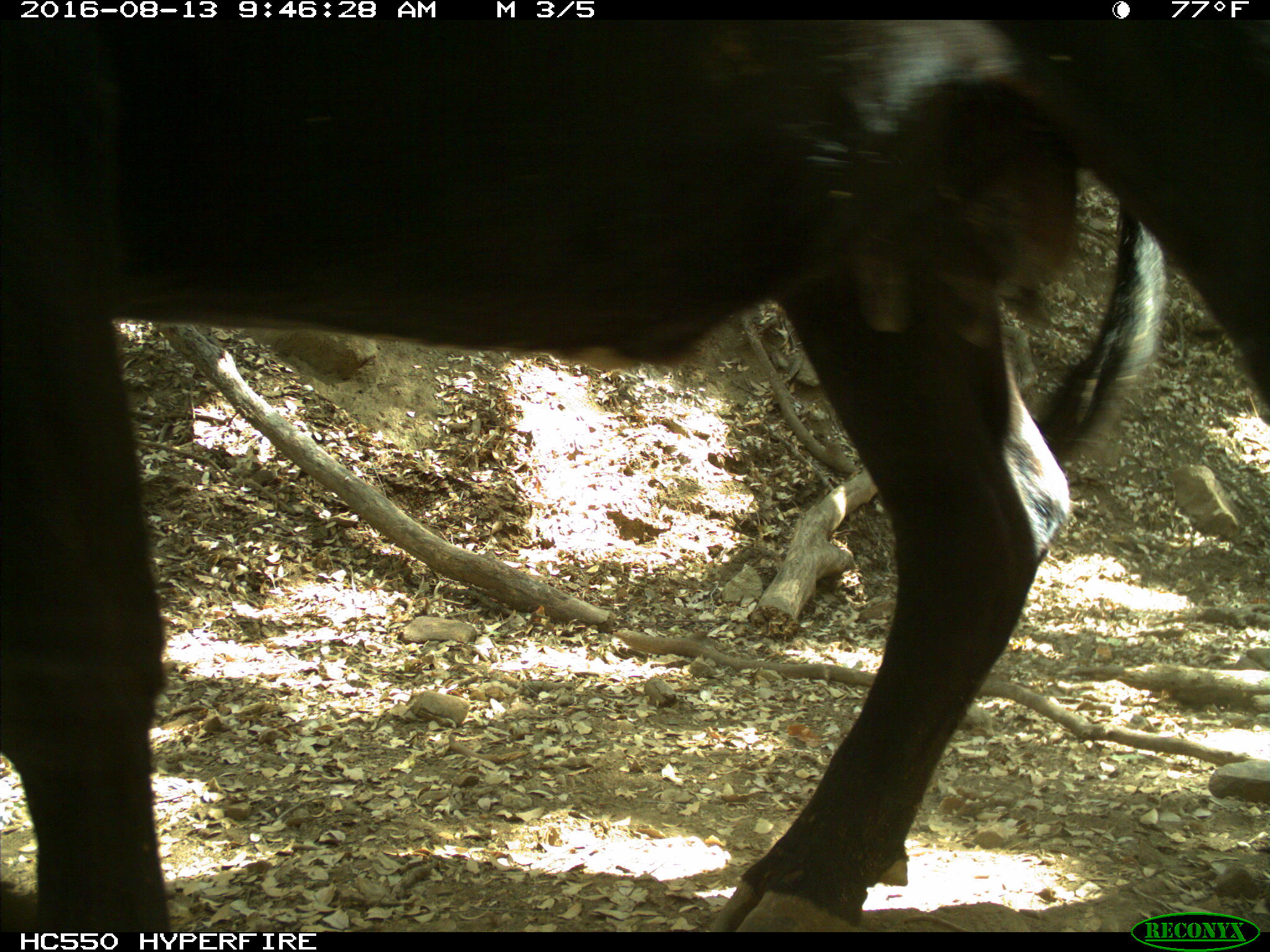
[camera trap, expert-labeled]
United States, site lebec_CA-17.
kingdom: Animalia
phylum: Chordata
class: Mammalia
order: Artiodactyla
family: Bovidae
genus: Bos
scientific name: Bos taurus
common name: domestic cow